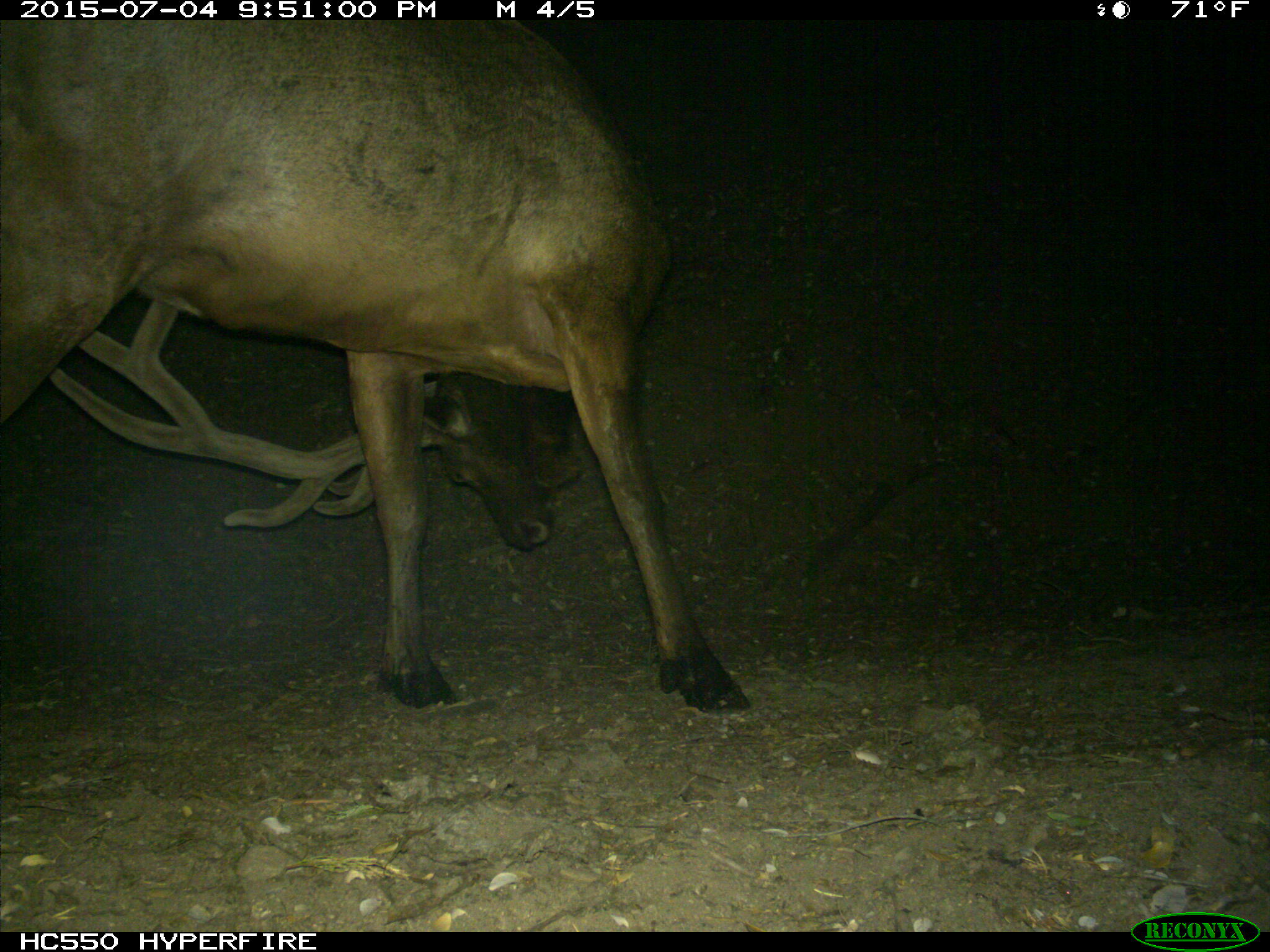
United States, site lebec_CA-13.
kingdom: Animalia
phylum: Chordata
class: Mammalia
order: Artiodactyla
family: Cervidae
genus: Cervus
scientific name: Cervus canadensis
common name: elk